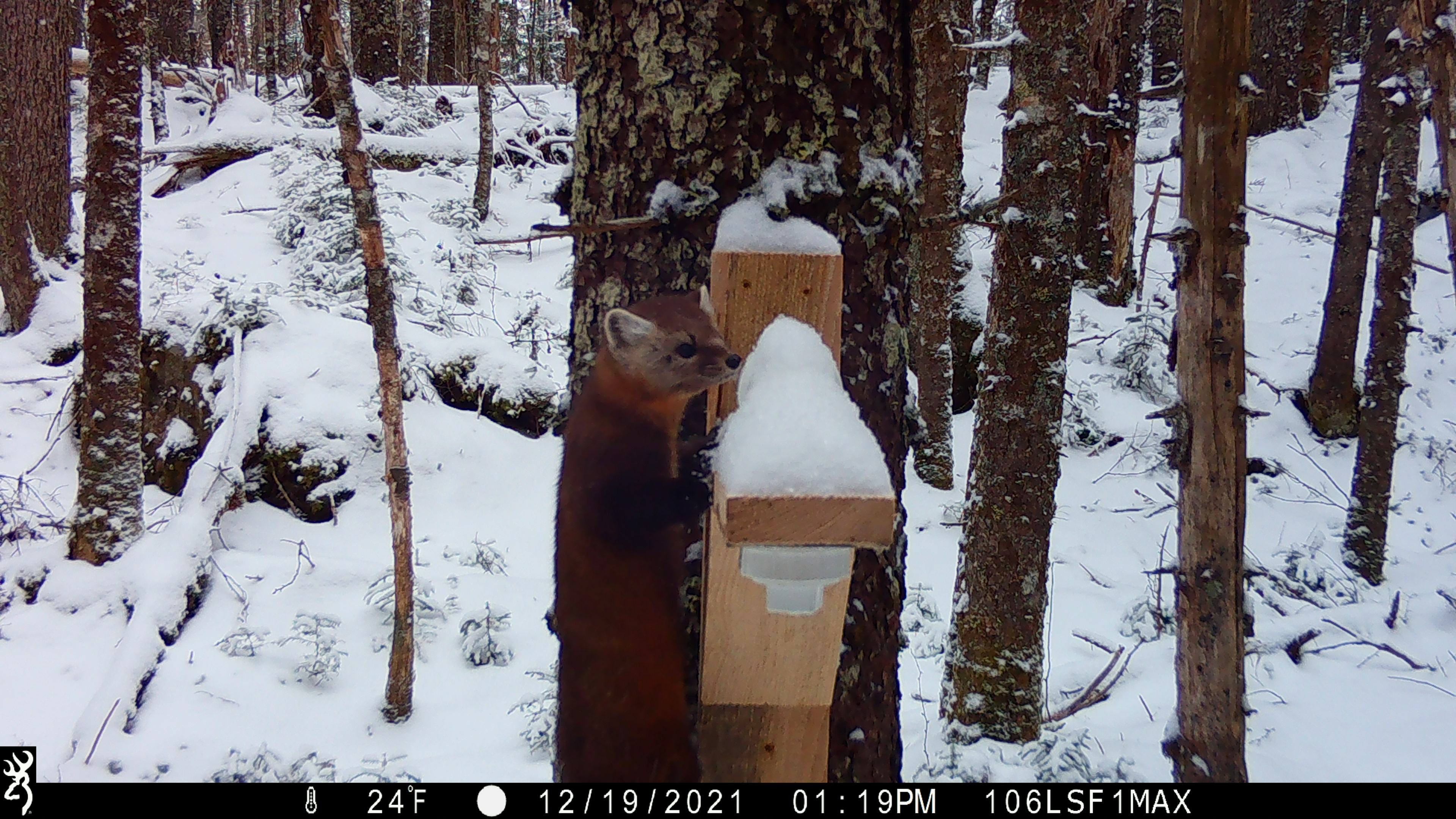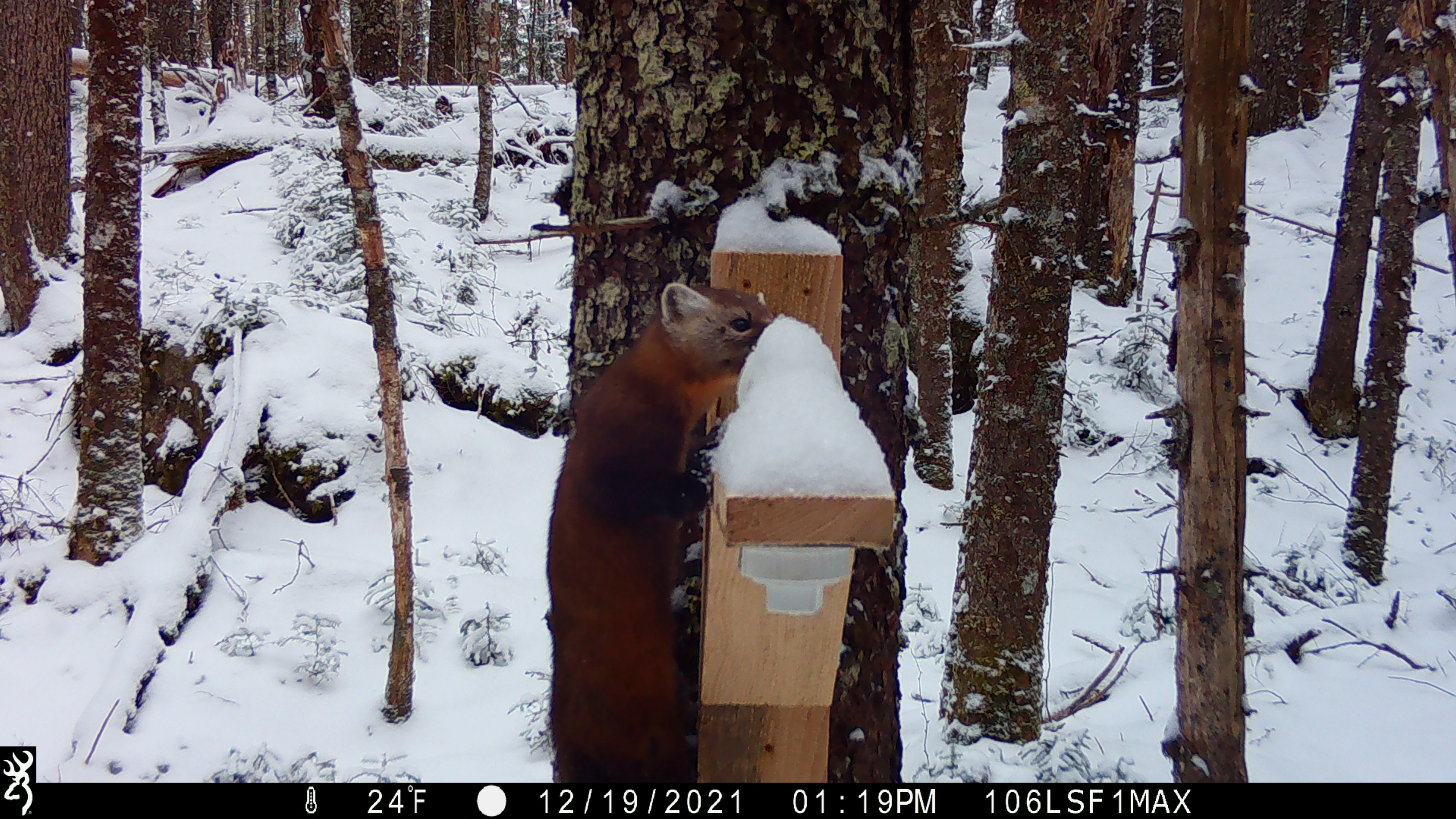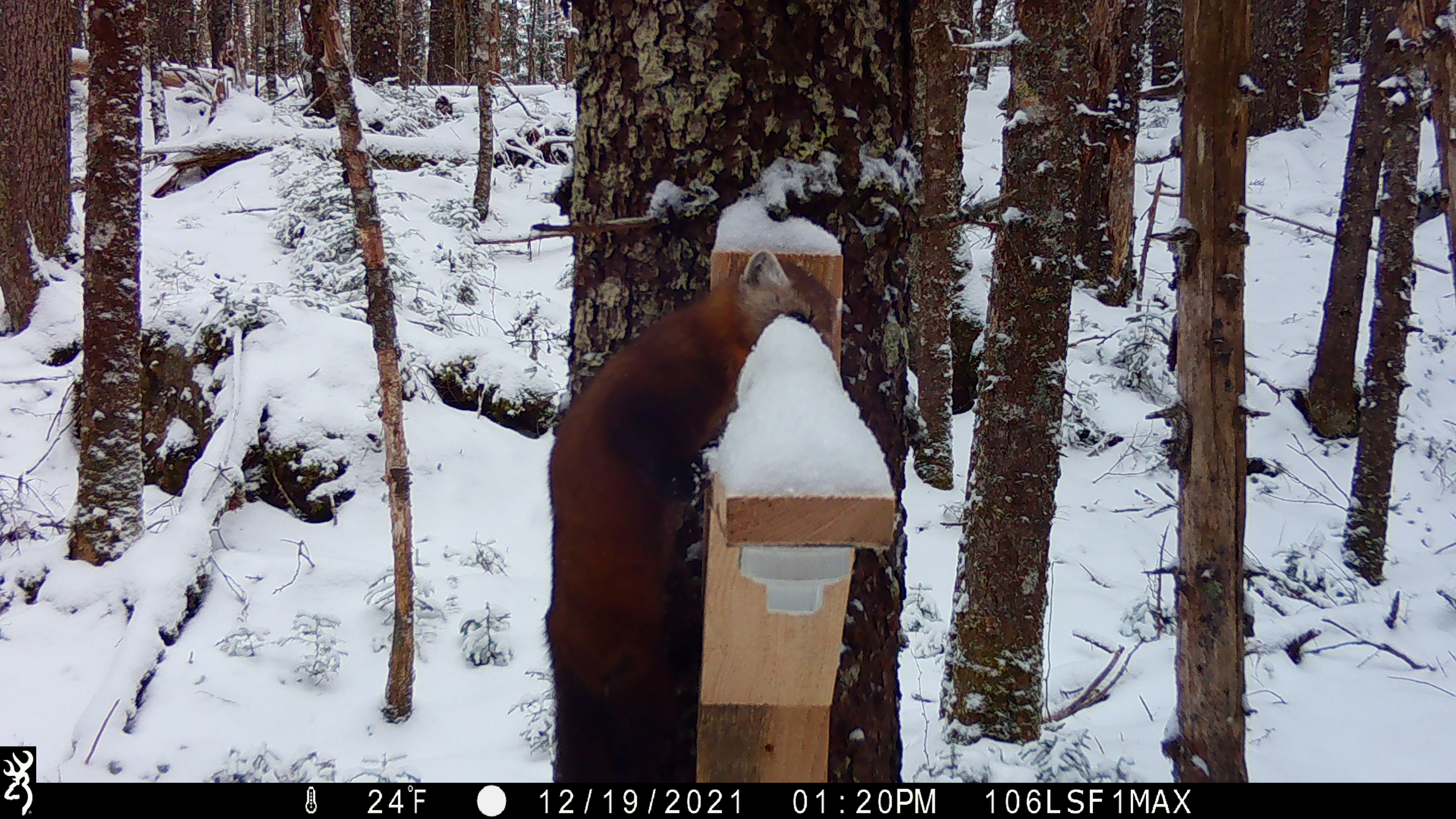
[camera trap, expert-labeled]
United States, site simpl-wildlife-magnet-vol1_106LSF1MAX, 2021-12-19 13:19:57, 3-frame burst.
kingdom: Animalia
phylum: Chordata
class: Mammalia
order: Carnivora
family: Mustelidae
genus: Martes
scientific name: Martes americana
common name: american marten